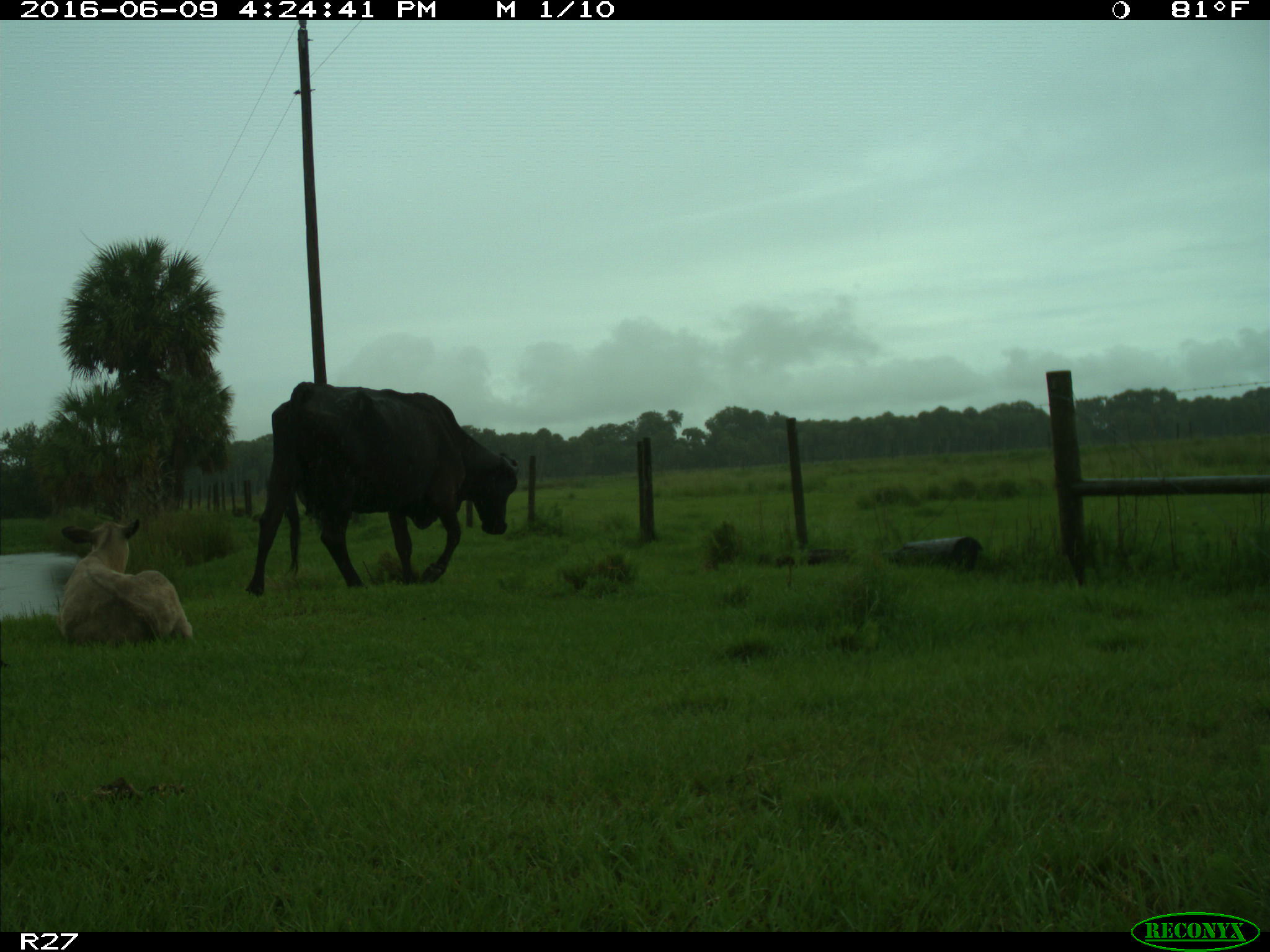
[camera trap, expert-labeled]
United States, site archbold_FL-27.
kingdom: Animalia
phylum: Chordata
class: Mammalia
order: Artiodactyla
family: Bovidae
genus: Bos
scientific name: Bos taurus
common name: domestic cow